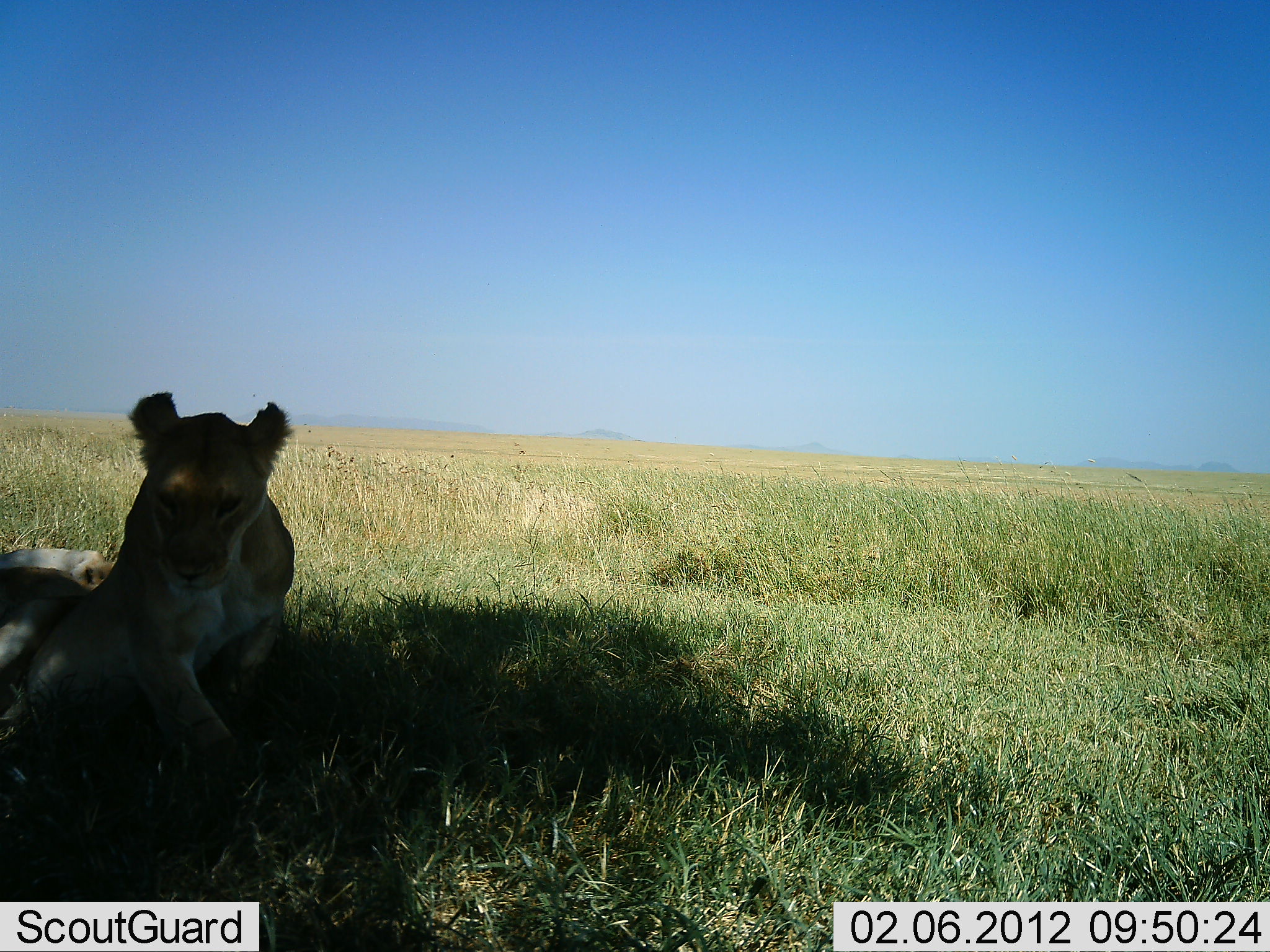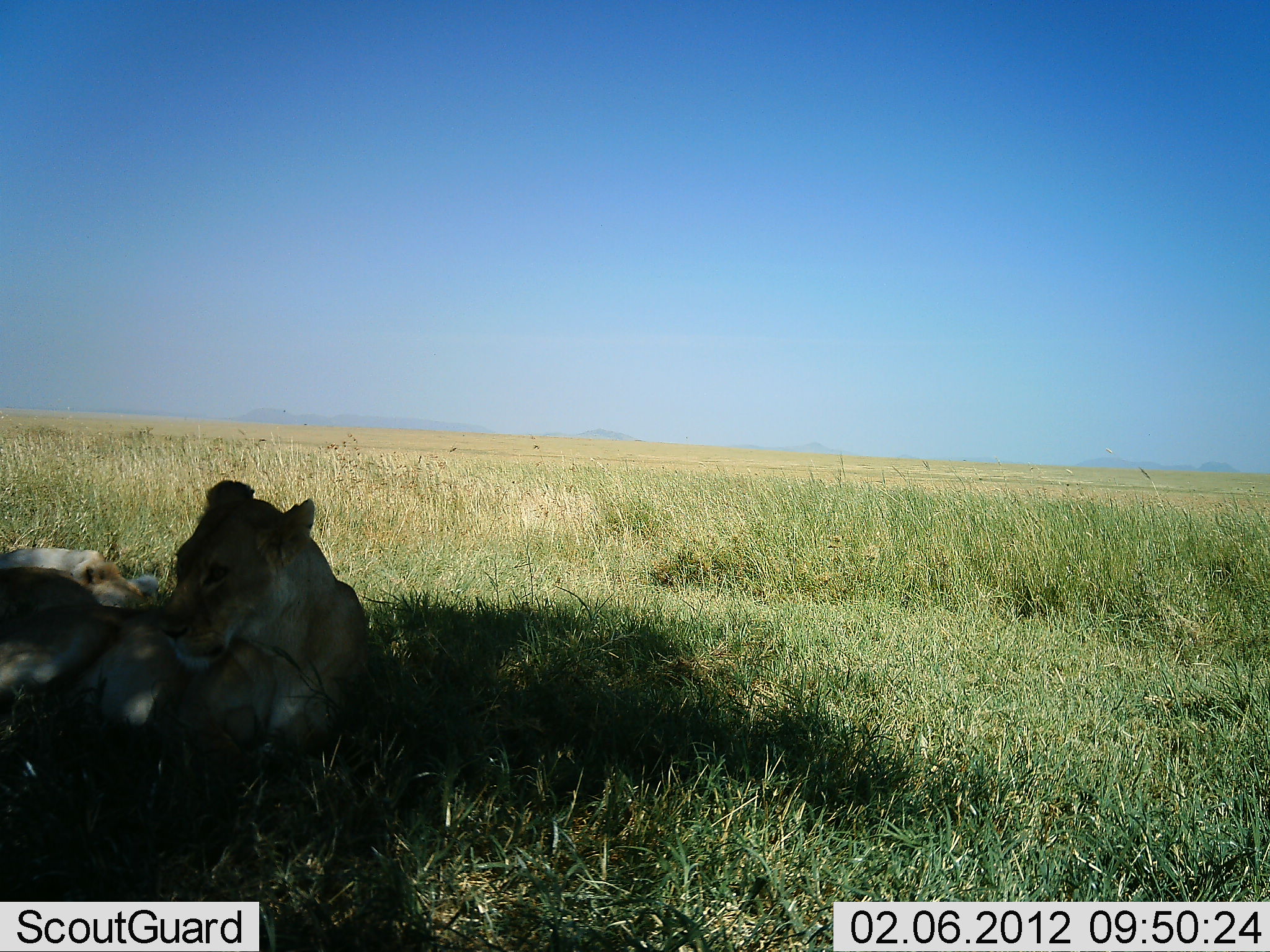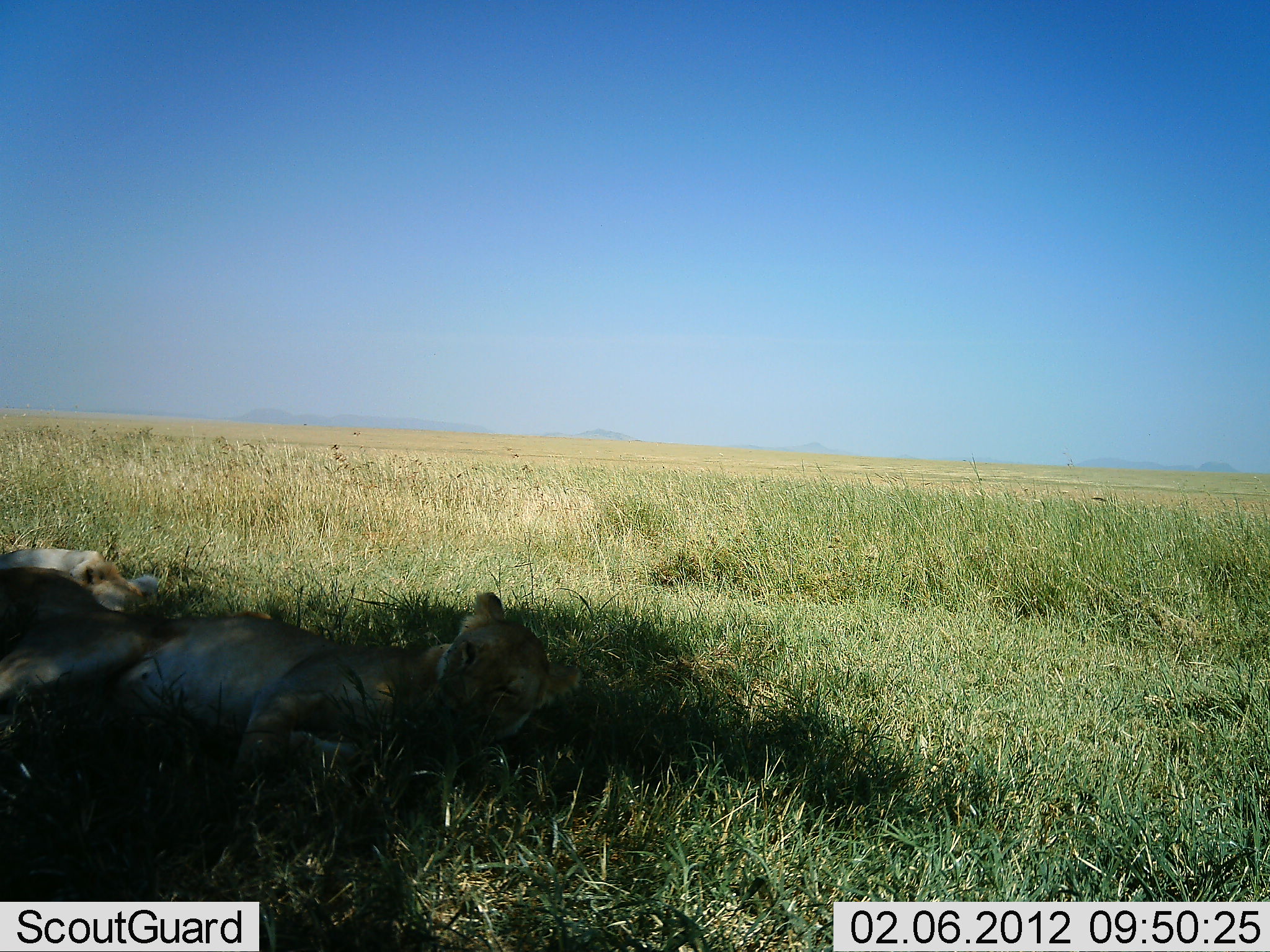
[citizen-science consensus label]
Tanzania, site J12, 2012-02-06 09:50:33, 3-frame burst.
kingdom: Animalia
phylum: Chordata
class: Mammalia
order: Carnivora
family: Felidae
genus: Panthera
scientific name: Panthera leo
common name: lion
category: lionfemale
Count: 2.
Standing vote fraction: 0%.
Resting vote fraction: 100%.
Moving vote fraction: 16%.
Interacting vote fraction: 0%.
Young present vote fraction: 0%.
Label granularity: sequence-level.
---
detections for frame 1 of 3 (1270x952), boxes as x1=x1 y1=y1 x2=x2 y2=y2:
animal: x1=0 y1=390 x2=303 y2=770; x1=0 y1=549 x2=121 y2=594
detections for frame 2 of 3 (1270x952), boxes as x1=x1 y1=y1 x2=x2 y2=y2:
animal: x1=0 y1=477 x2=379 y2=818; x1=0 y1=546 x2=102 y2=587; x1=90 y1=559 x2=144 y2=610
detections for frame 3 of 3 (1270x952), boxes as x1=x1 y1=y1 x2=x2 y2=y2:
animal: x1=0 y1=589 x2=585 y2=811; x1=0 y1=547 x2=99 y2=588; x1=78 y1=560 x2=146 y2=614